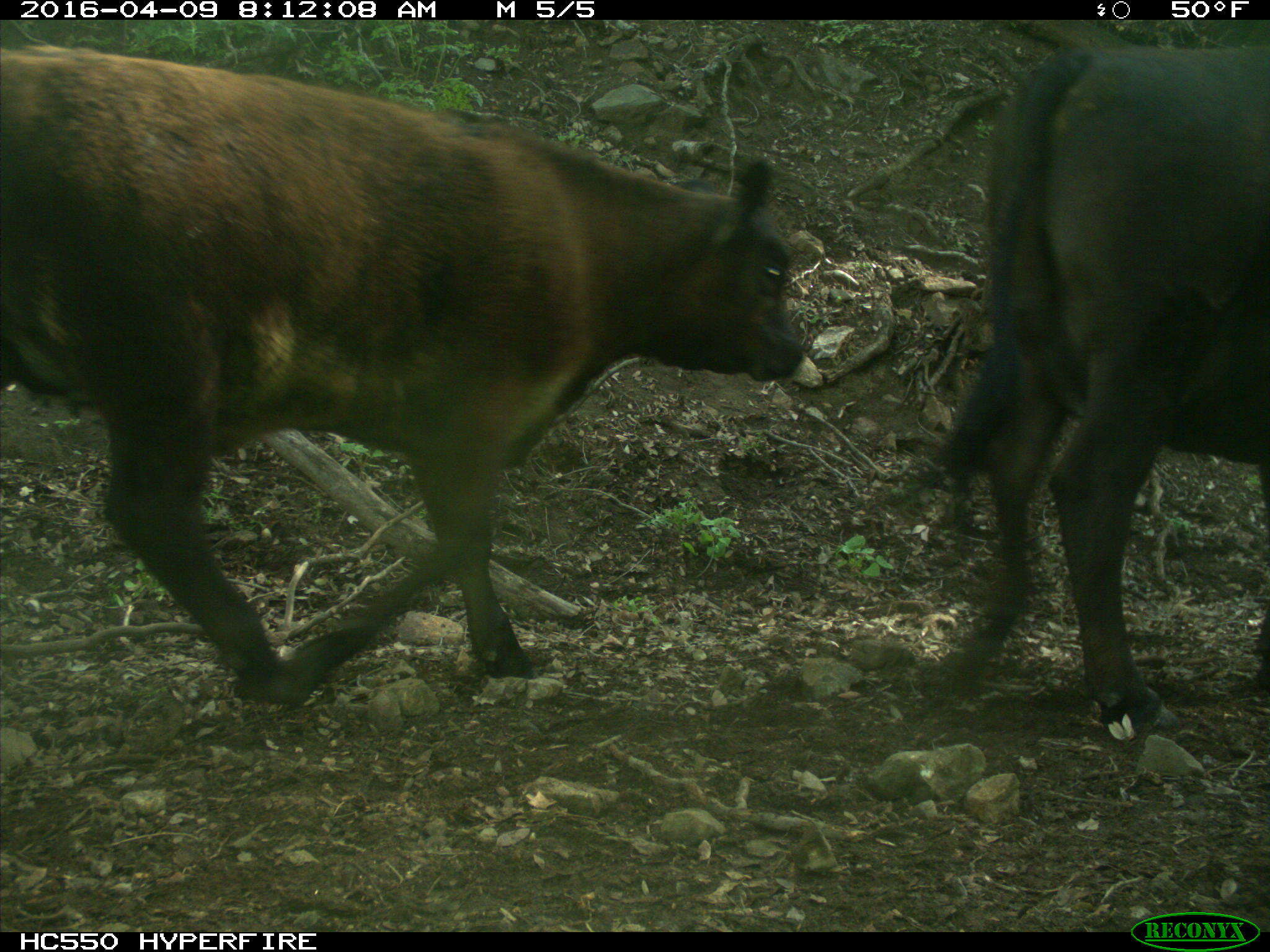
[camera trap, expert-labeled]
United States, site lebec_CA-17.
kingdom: Animalia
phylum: Chordata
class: Mammalia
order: Artiodactyla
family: Bovidae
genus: Bos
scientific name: Bos taurus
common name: domestic cow